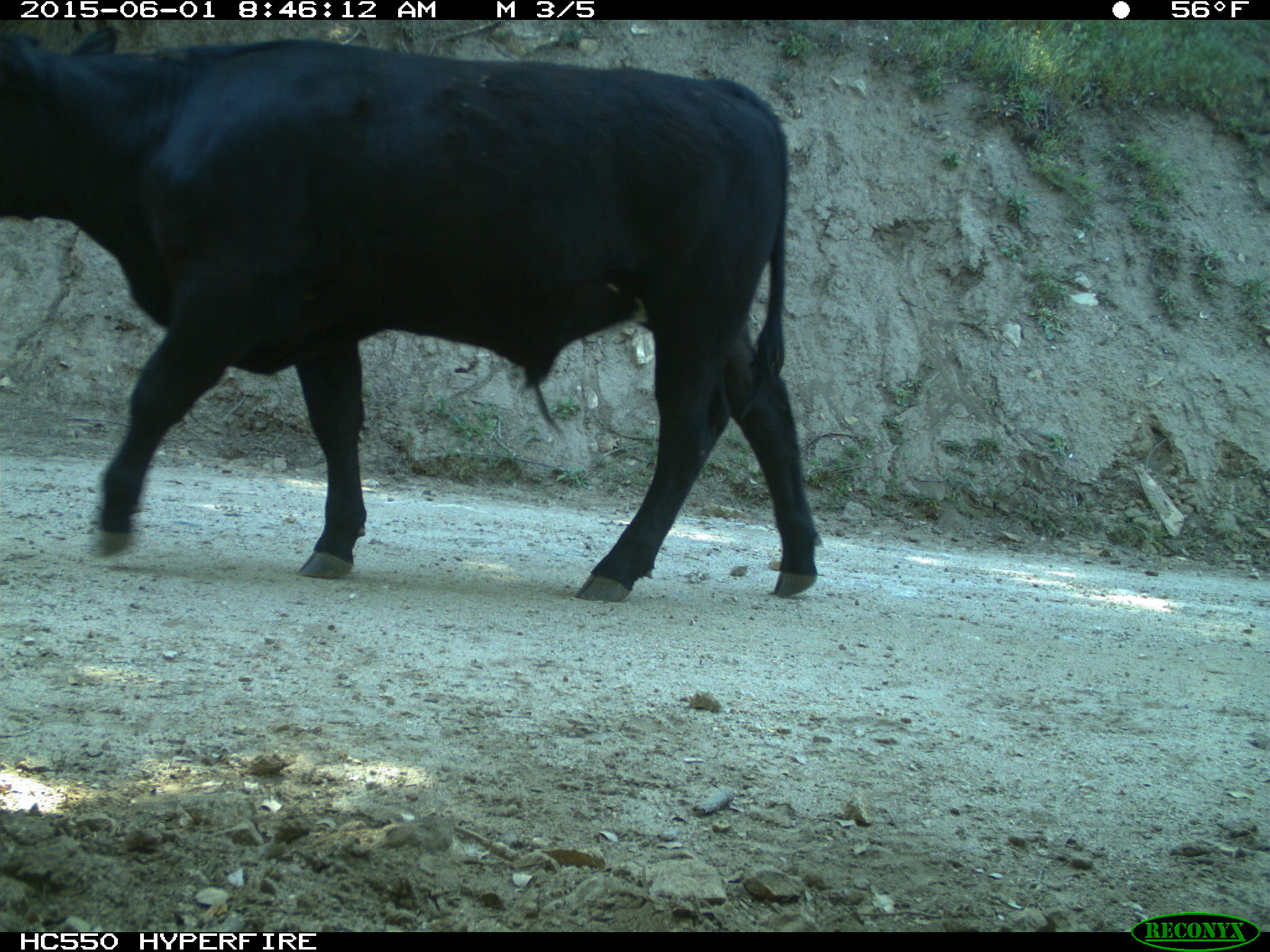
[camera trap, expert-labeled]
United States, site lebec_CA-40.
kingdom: Animalia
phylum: Chordata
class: Mammalia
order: Artiodactyla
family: Bovidae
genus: Bos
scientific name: Bos taurus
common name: domestic cow